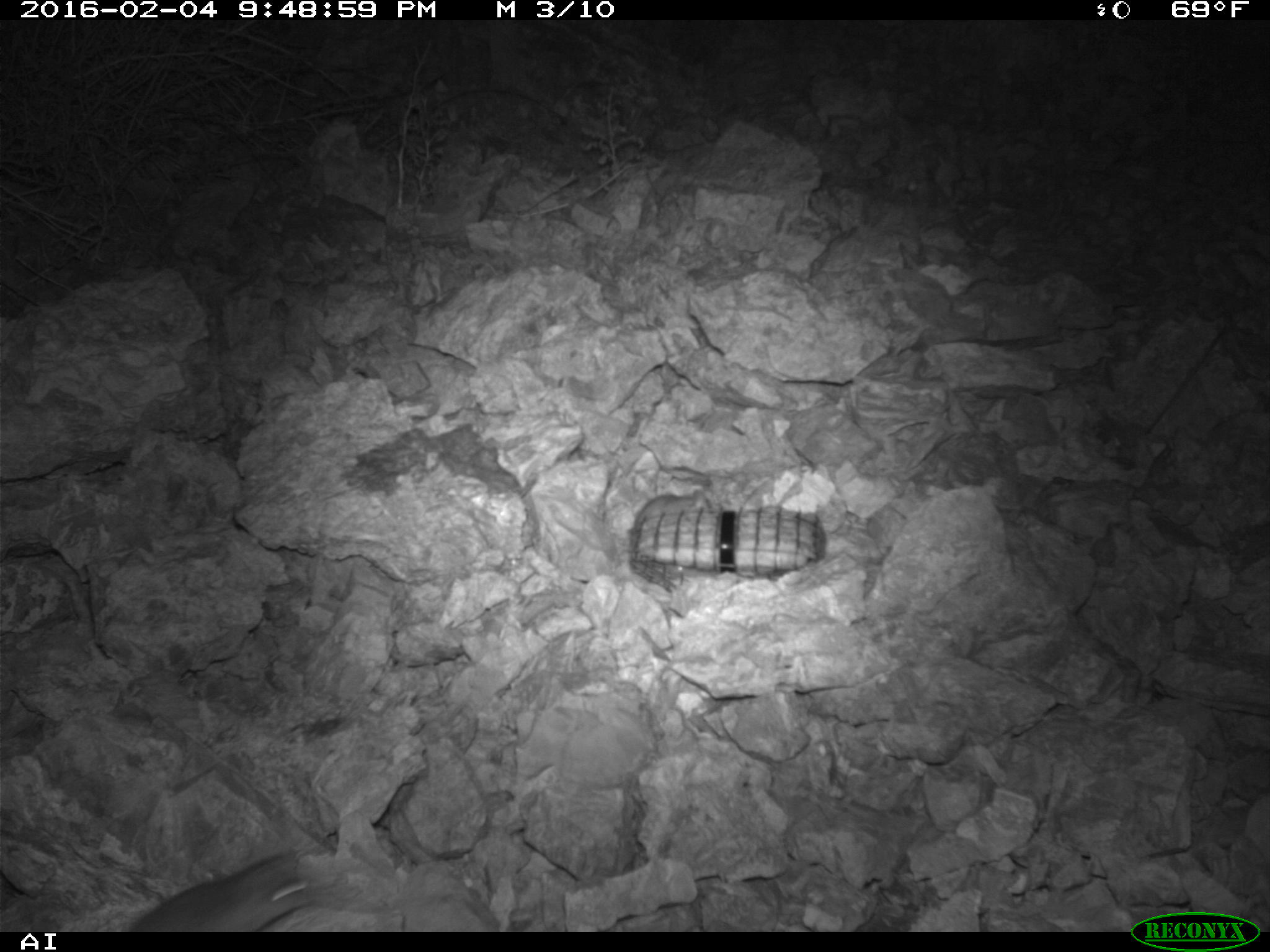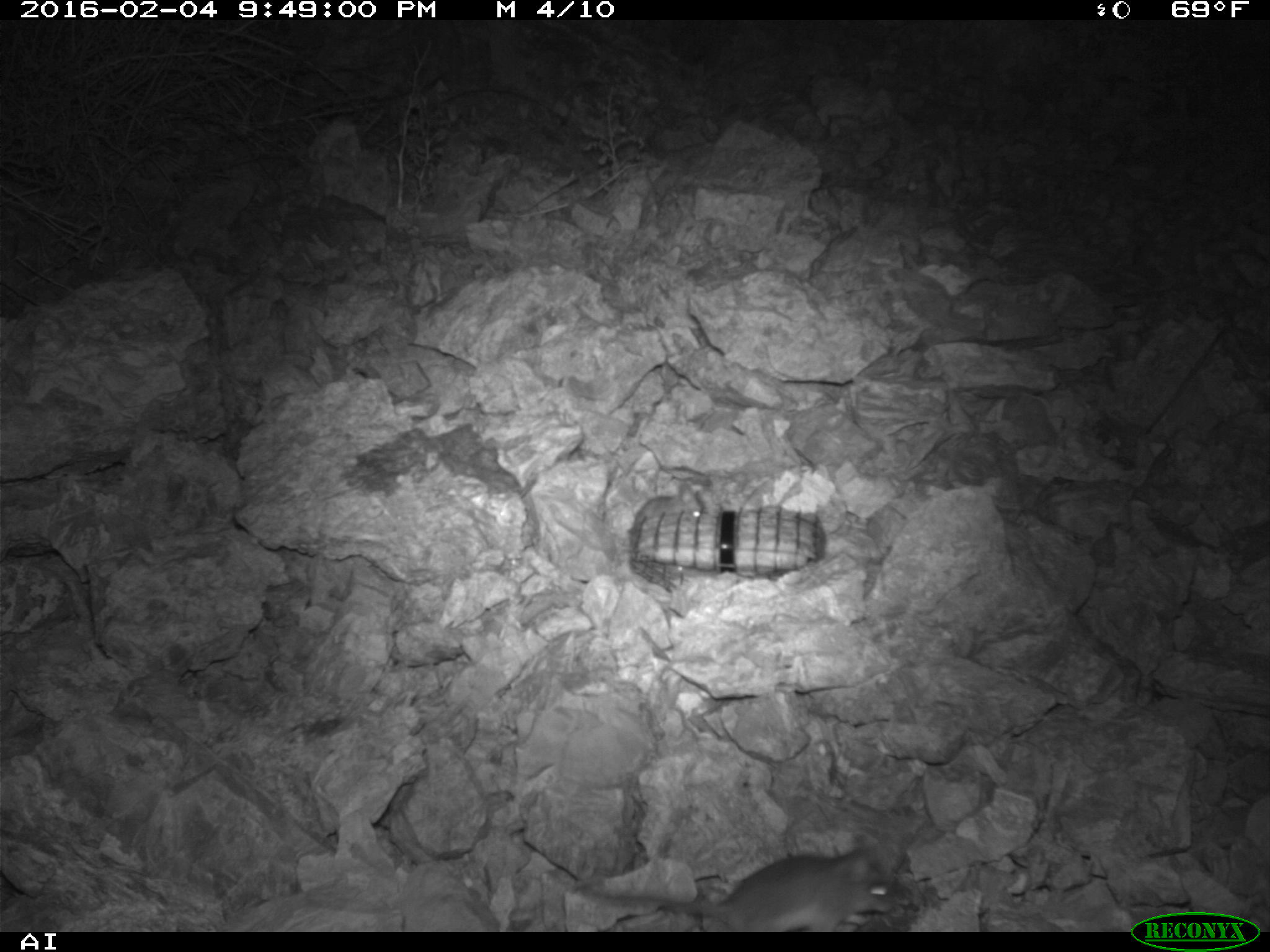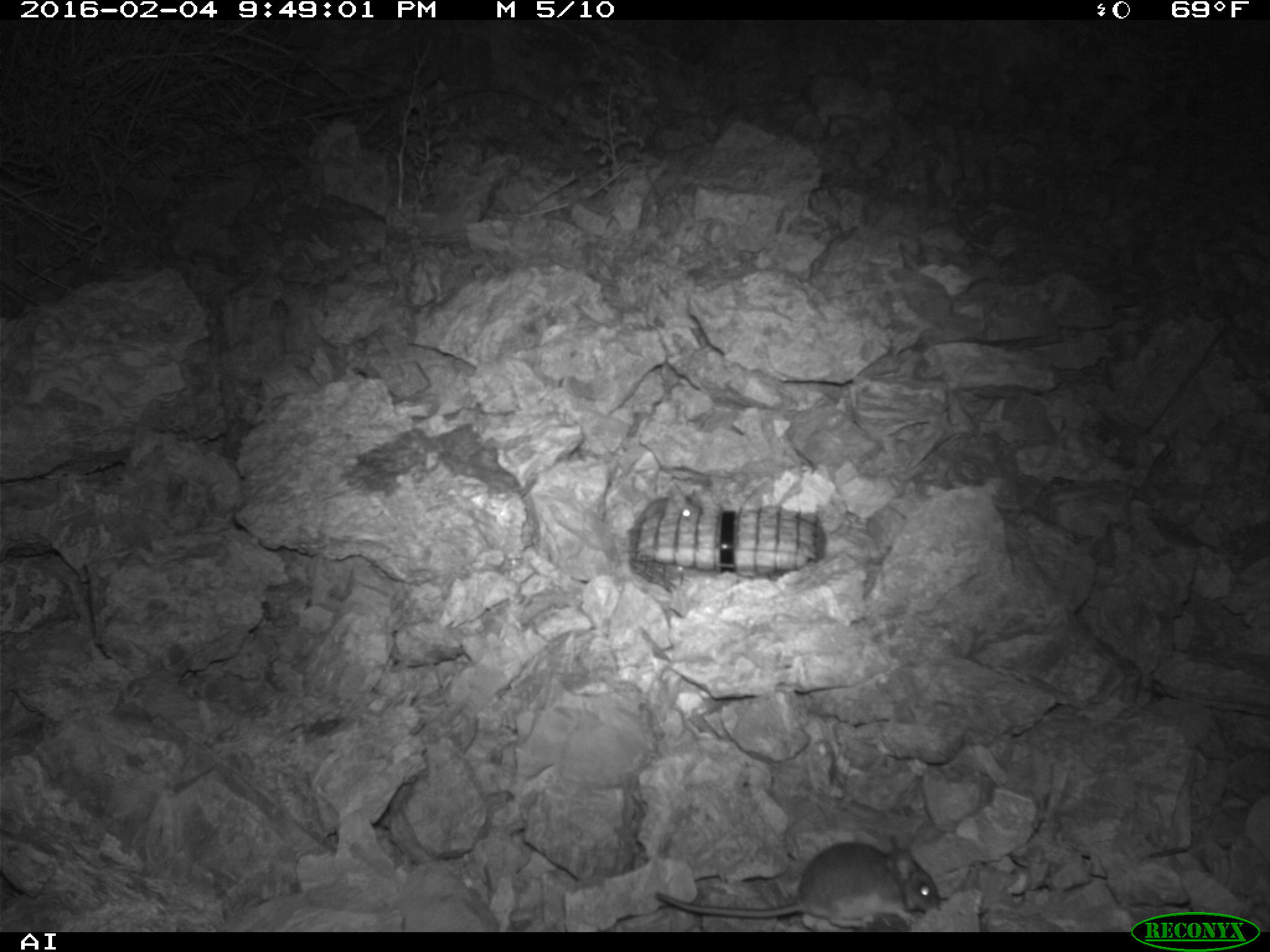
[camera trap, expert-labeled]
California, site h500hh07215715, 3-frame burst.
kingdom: Animalia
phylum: Chordata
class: Mammalia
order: Rodentia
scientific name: Rodentia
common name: rodent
Rodent (Rodentia).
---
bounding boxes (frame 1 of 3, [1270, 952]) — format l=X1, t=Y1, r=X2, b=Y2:
rodent: l=128, t=850, r=318, b=932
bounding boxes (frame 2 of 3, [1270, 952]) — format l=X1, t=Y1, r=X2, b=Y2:
rodent: l=582, t=839, r=897, b=932; l=633, t=482, r=704, b=525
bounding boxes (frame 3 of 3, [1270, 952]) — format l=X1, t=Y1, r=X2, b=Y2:
rodent: l=655, t=842, r=940, b=927; l=634, t=483, r=701, b=529